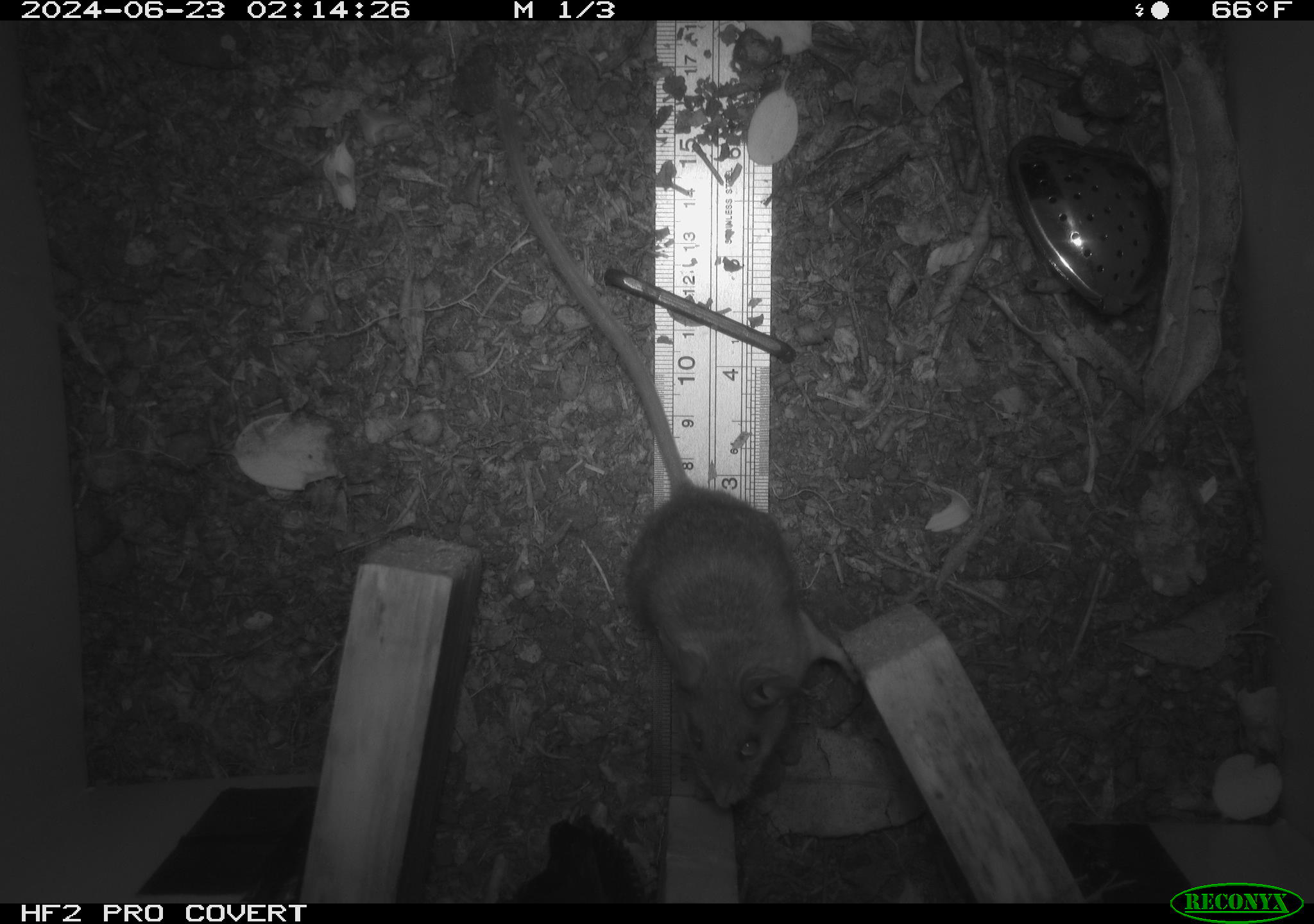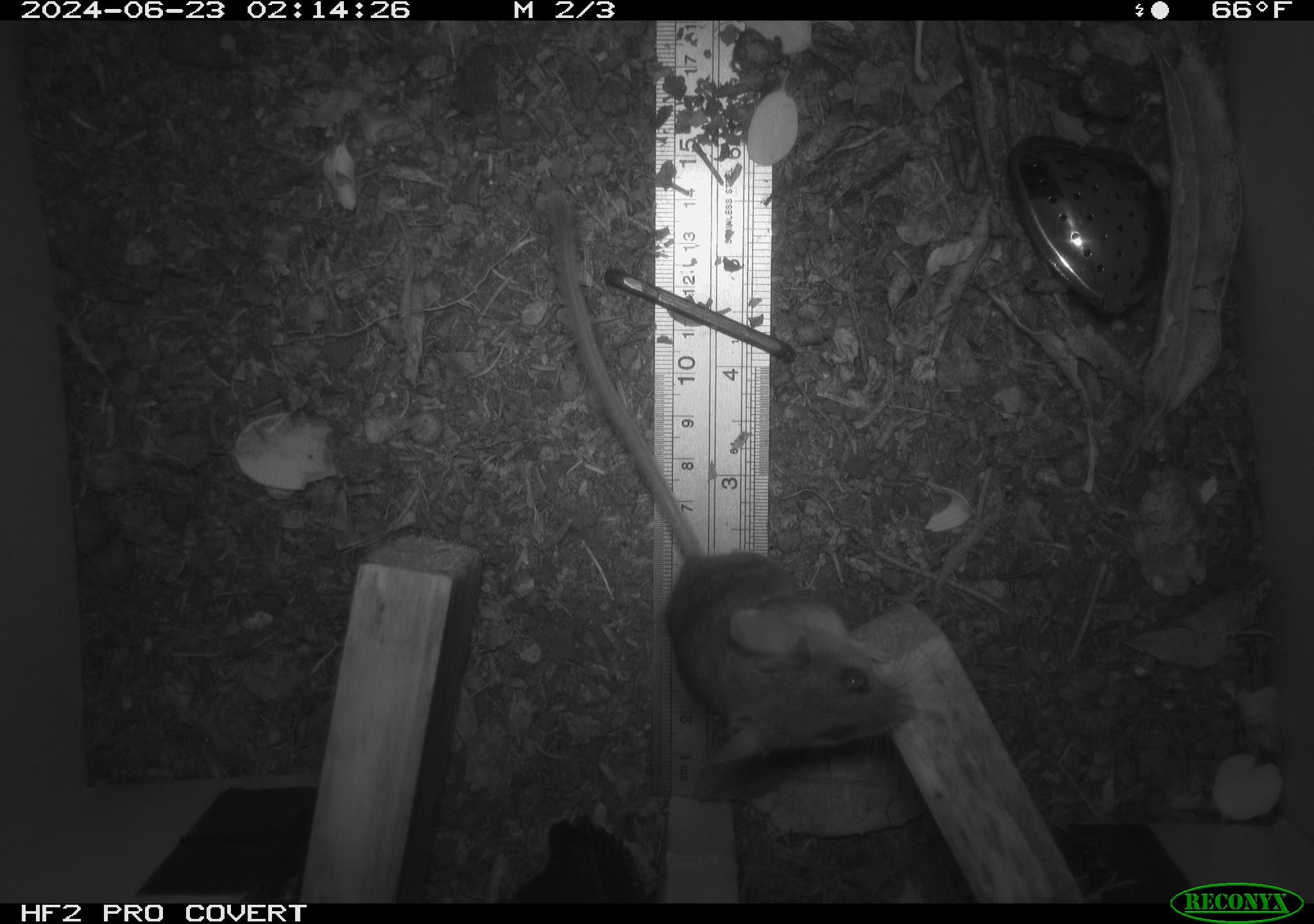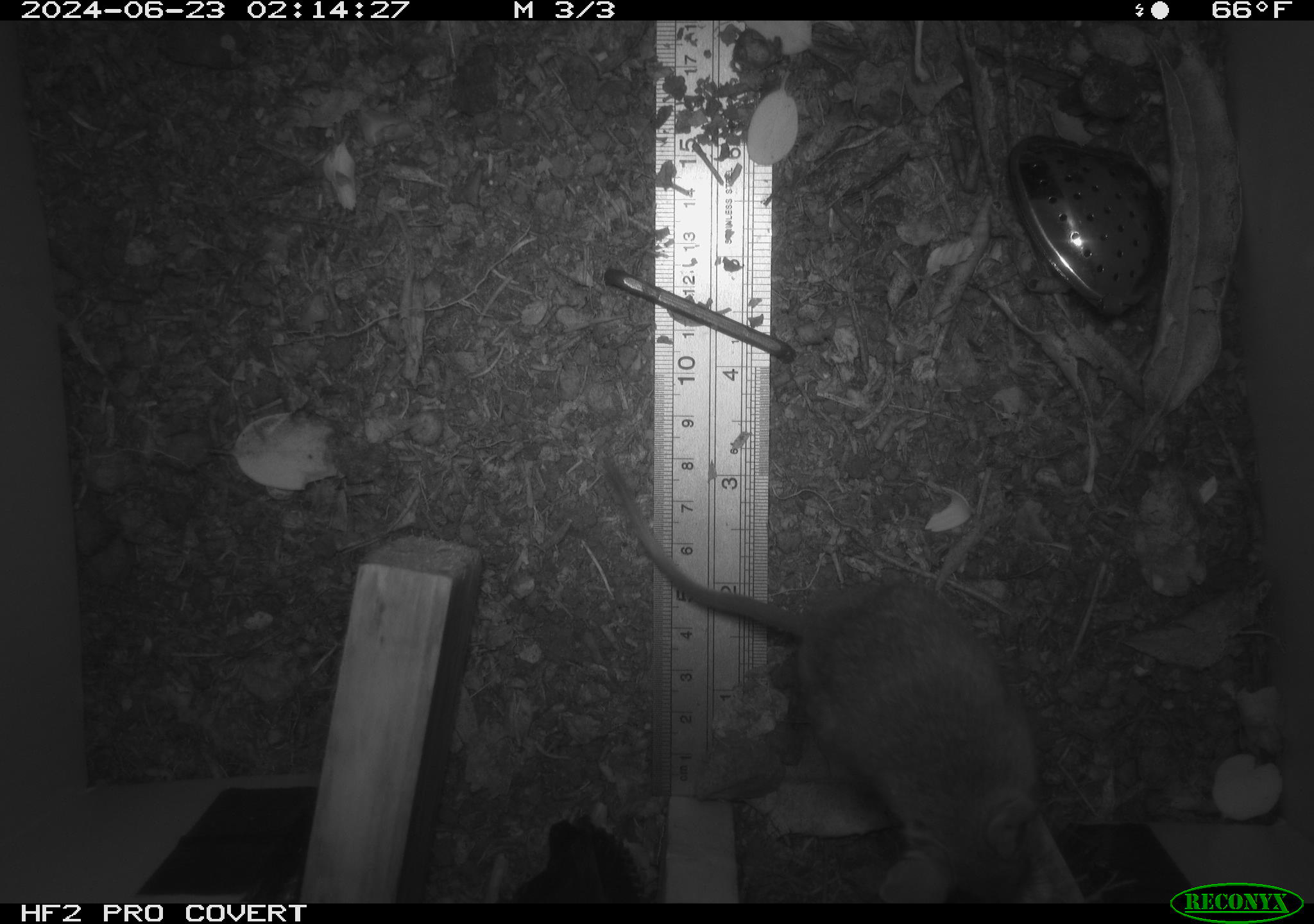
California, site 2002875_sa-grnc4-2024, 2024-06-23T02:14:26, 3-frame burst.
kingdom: Animalia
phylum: Chordata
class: Mammalia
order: Rodentia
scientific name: Rodentia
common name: rodent